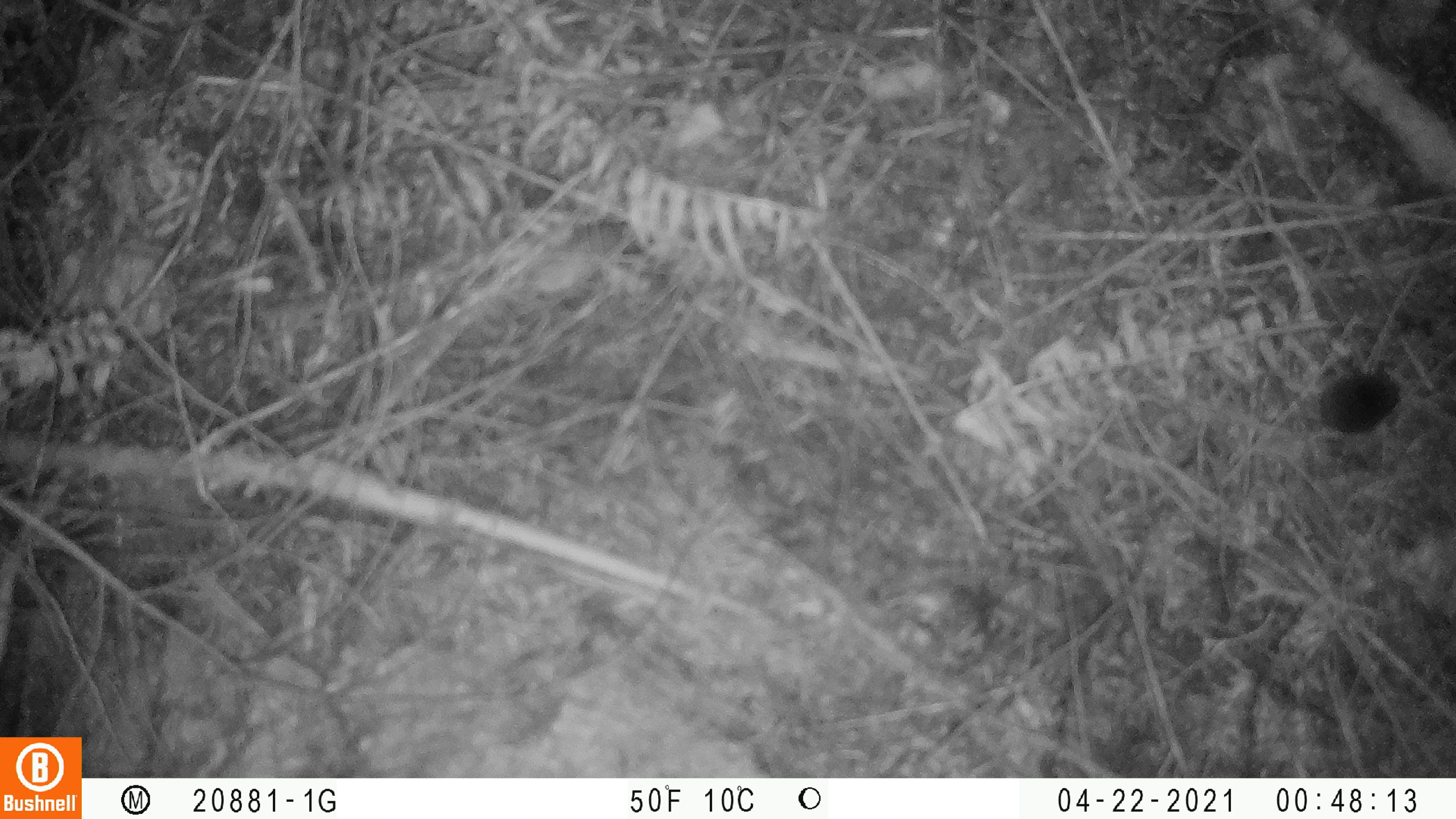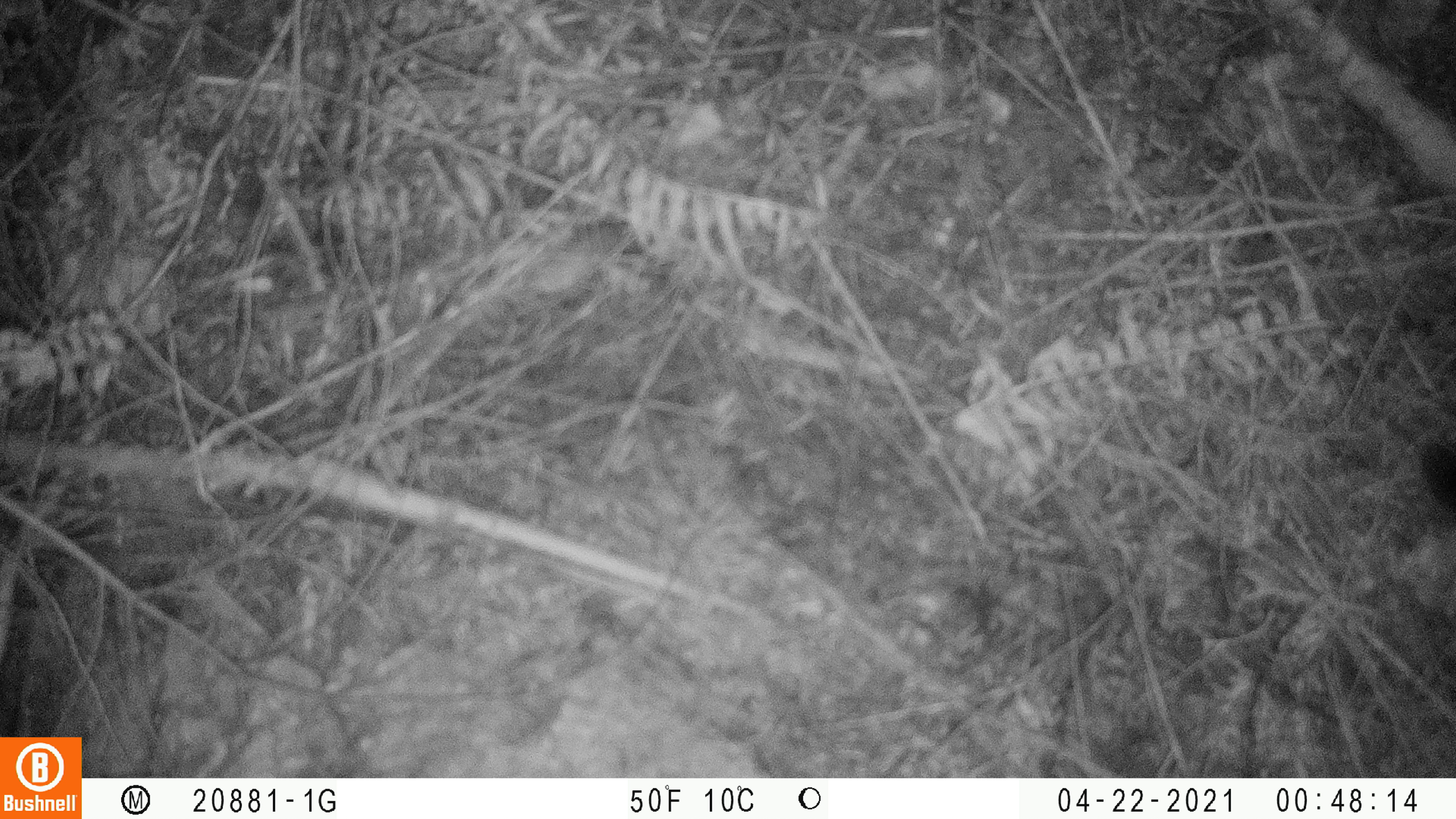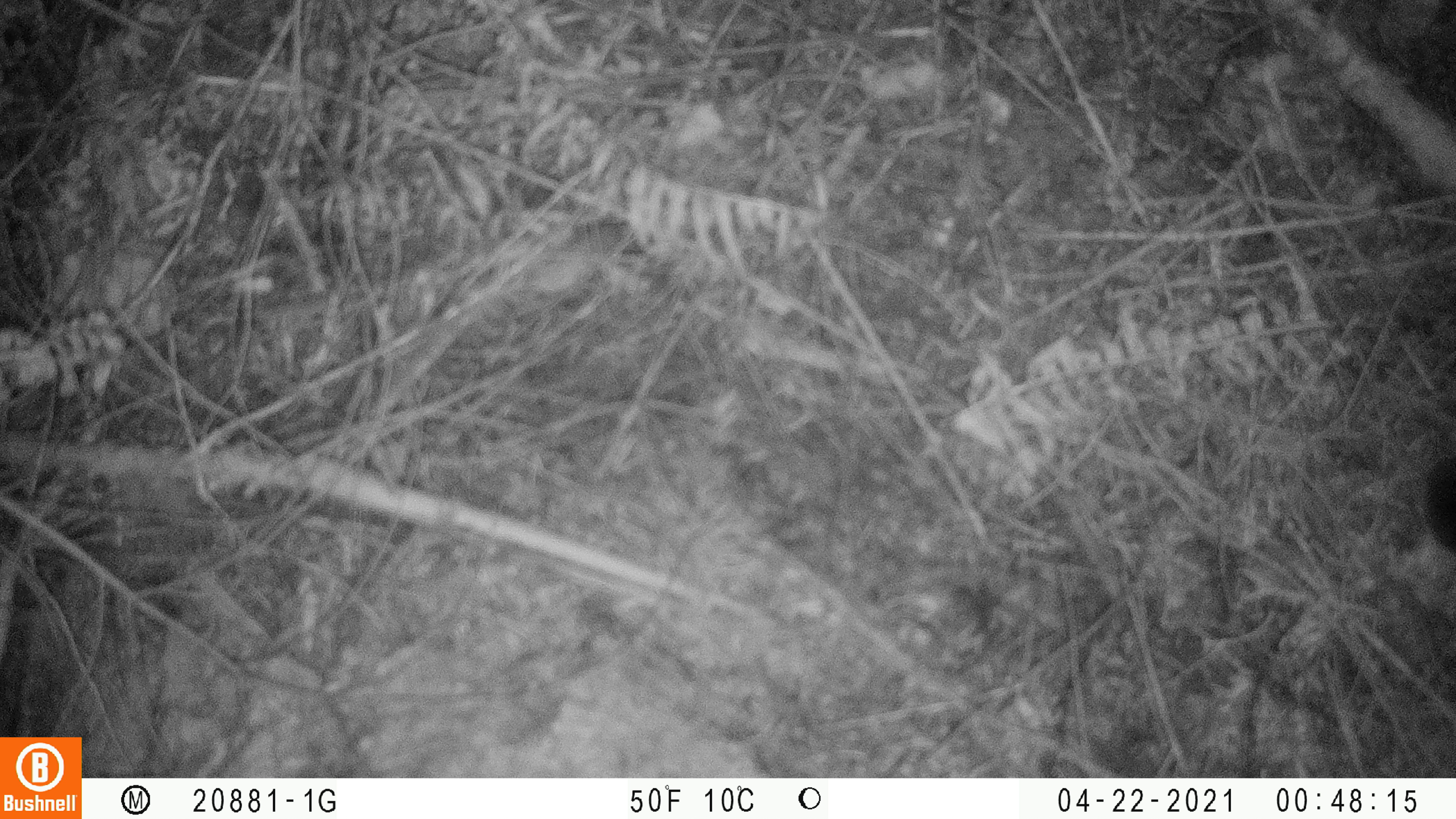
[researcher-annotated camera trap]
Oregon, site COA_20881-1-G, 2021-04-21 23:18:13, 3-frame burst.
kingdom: Animalia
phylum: Chordata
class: Mammalia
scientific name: Mammalia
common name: small mammal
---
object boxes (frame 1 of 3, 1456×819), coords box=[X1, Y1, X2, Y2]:
small mammal: box=[1194, 337, 1443, 477]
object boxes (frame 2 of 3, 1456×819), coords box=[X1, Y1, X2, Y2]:
small mammal: box=[1365, 373, 1455, 548]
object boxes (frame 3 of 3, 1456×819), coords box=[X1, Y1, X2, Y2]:
small mammal: box=[1384, 393, 1453, 602]